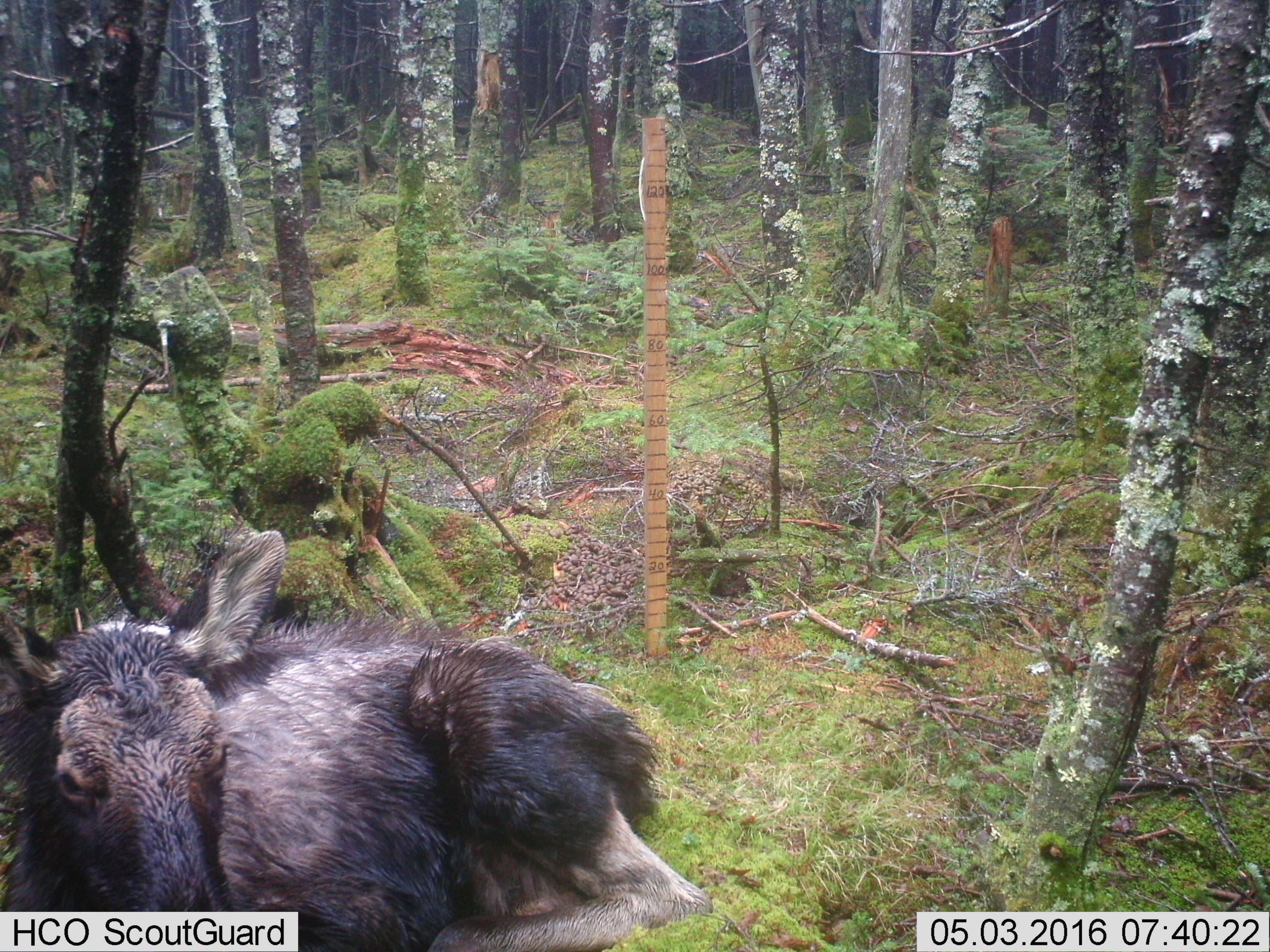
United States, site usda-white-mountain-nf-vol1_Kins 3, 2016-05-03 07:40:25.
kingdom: Animalia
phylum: Chordata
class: Mammalia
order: Artiodactyla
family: Cervidae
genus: Alces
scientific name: Alces alces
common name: moose